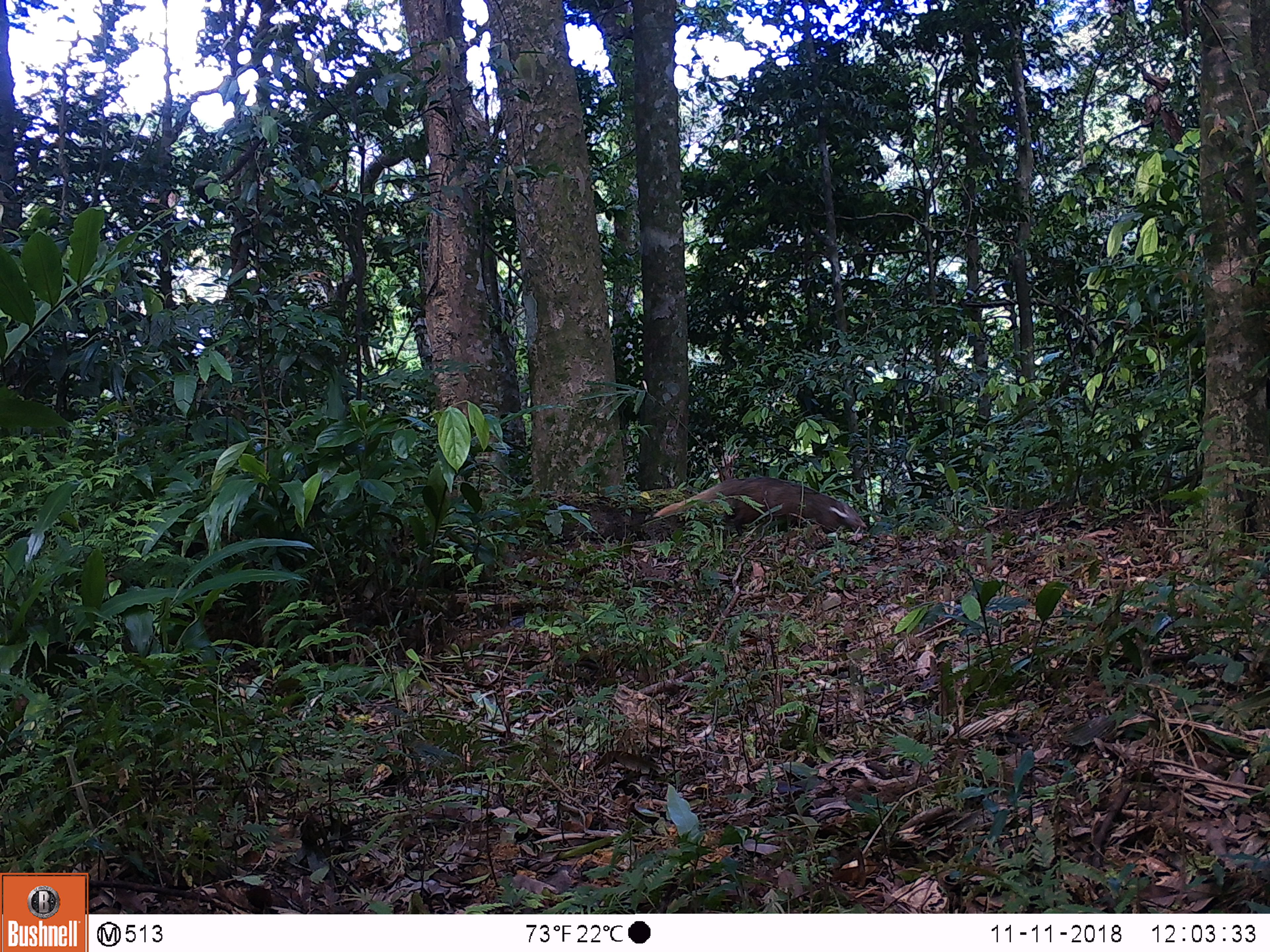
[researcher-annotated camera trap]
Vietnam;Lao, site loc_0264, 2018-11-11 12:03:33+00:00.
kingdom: Animalia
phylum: Chordata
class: Mammalia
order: Carnivora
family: Herpestidae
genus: Urva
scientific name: Urva urva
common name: crab-eating mongoose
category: crab eating mongoose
Crab eating mongoose (crab-eating mongoose) (Urva urva). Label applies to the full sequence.